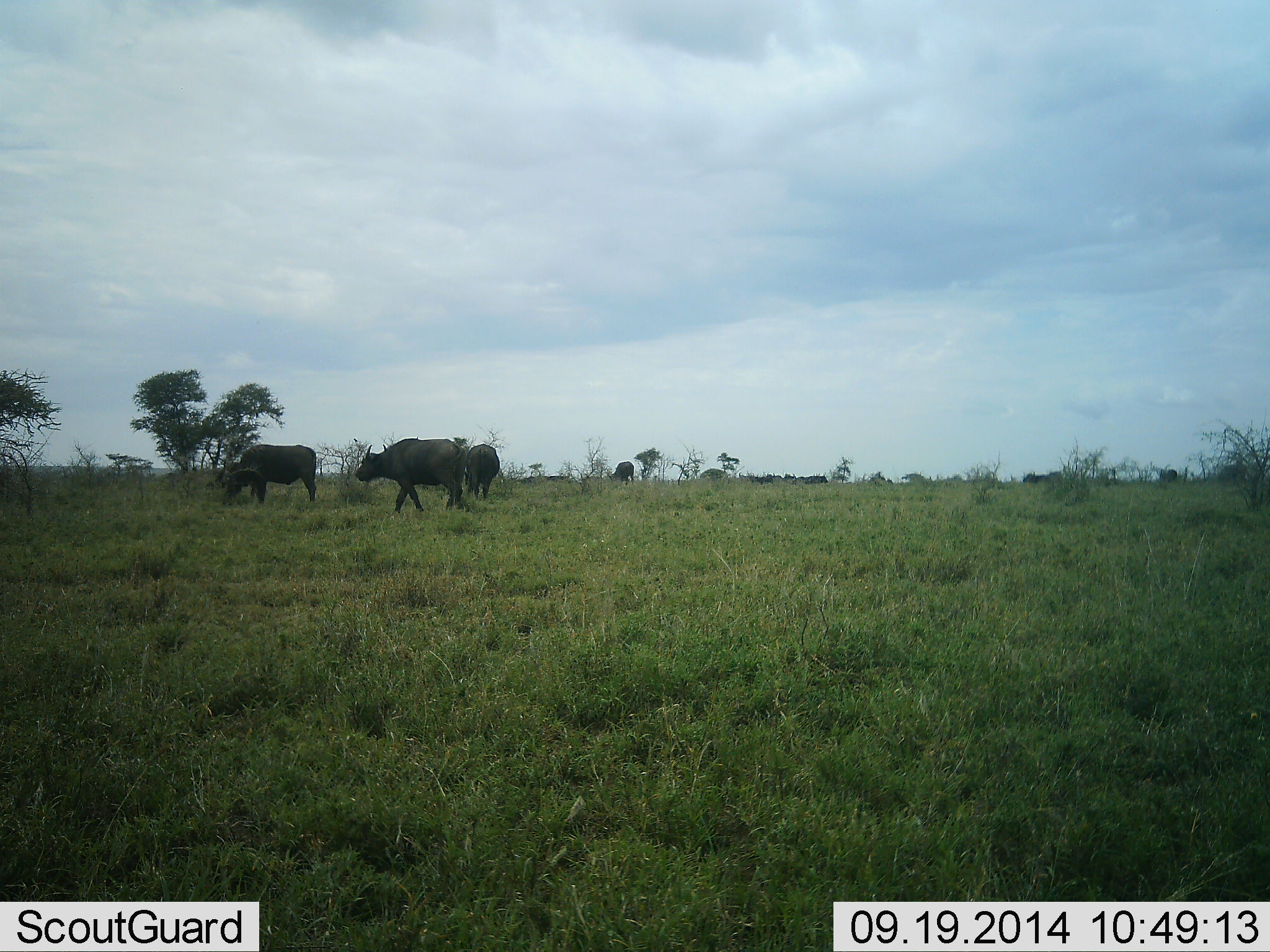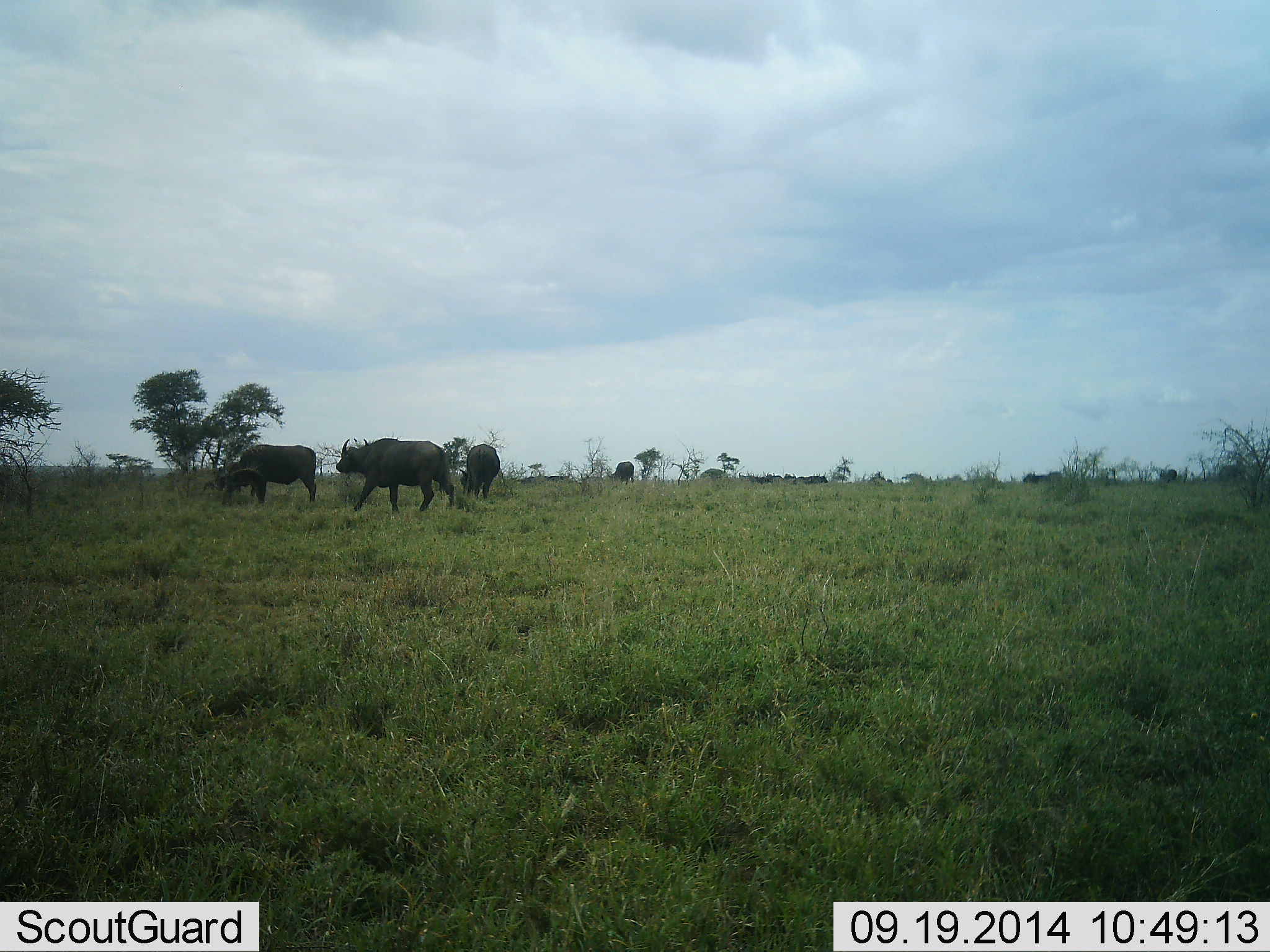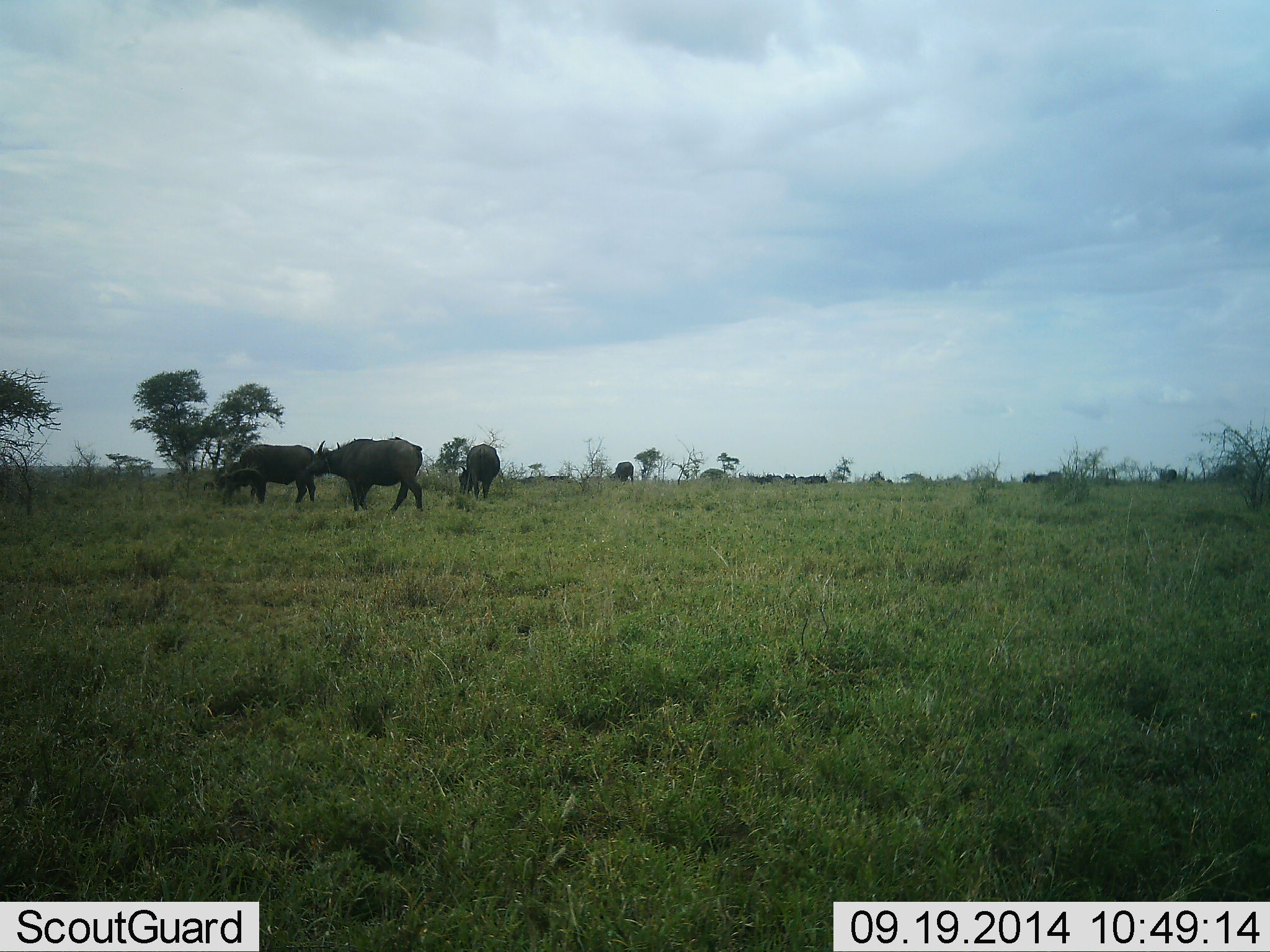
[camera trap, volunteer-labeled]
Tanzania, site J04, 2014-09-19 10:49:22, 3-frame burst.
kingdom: Animalia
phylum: Chordata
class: Mammalia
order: Artiodactyla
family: Bovidae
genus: Syncerus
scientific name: Syncerus caffer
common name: cape buffalo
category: buffalo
Buffalo (cape buffalo) (Syncerus caffer), count 4. Behavior (volunteer vote fractions): standing 27%, resting 9%, moving 82%, interacting 0%. Young present (vote fraction): 9%. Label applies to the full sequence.